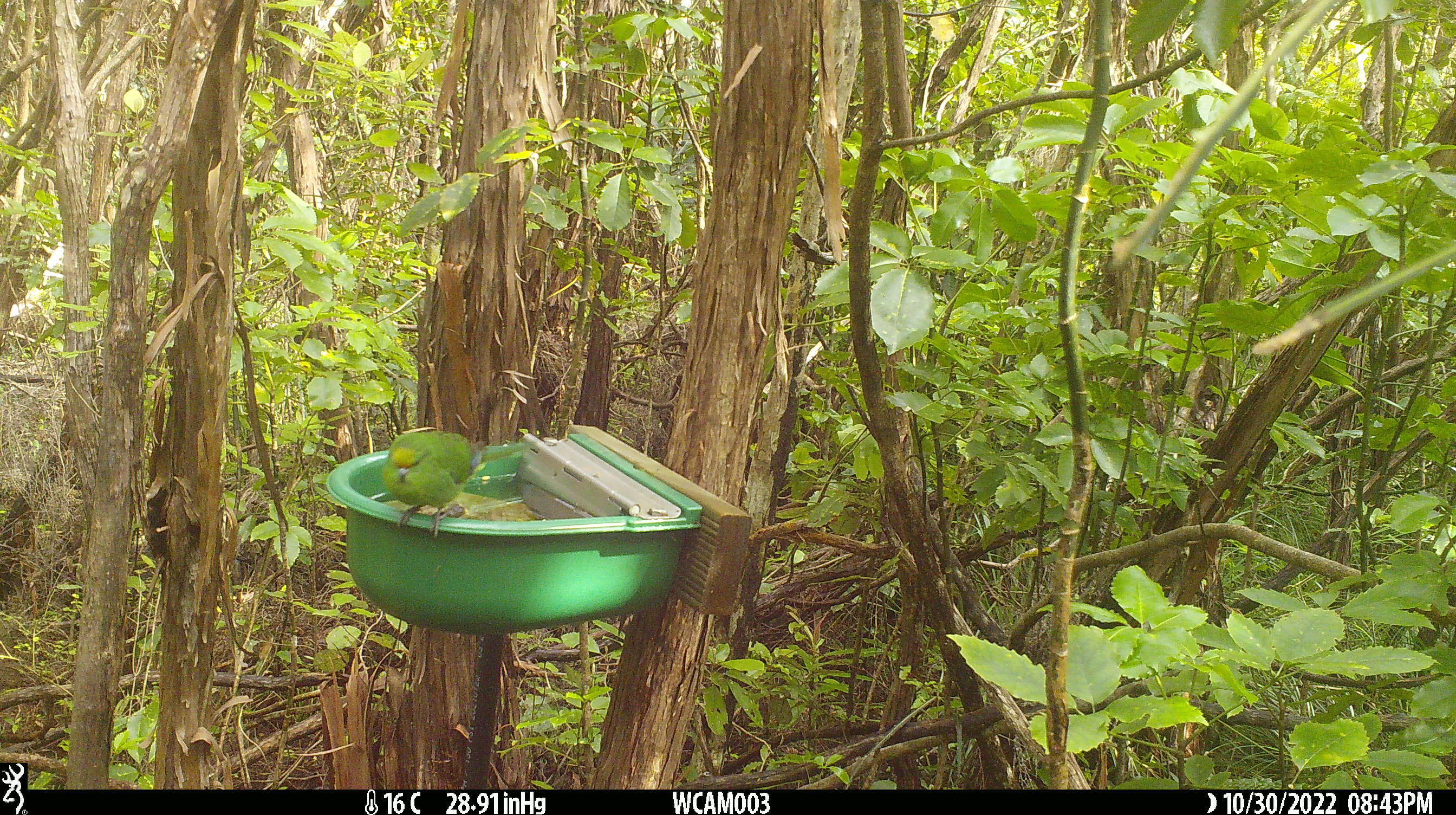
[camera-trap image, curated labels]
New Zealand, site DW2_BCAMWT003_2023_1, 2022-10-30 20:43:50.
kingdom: Animalia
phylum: Chordata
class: Aves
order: Psittaciformes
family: Psittaculidae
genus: Cyanoramphus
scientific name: Cyanoramphus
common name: parakeet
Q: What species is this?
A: Parakeet (Cyanoramphus).